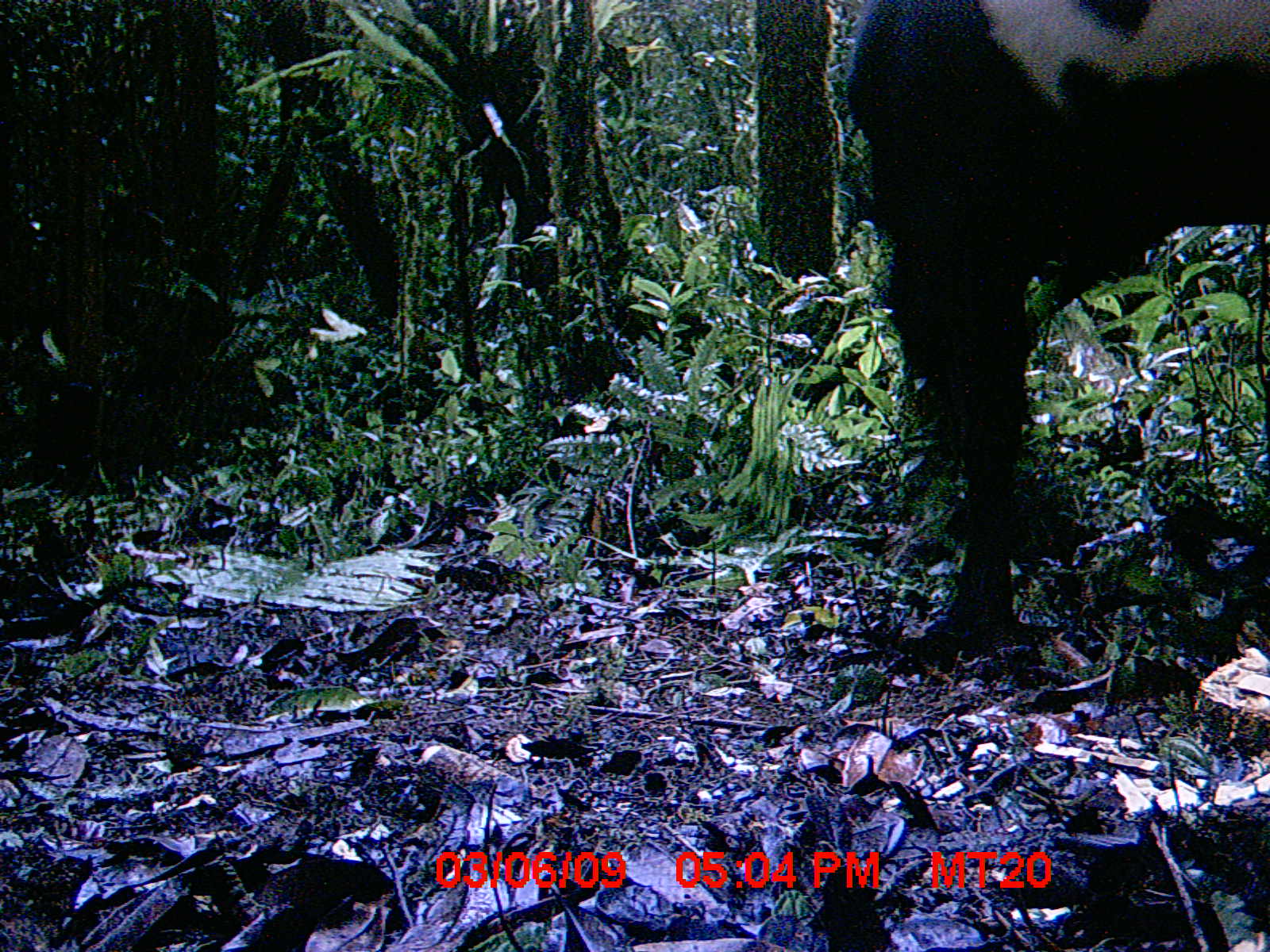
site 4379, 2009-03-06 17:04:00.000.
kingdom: Animalia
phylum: Chordata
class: Mammalia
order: Artiodactyla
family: Bovidae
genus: Bos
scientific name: Bos taurus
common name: domestic cattle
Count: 2.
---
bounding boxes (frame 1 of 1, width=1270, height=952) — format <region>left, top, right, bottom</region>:
bos taurus: <region>837, 0, 1270, 661</region>